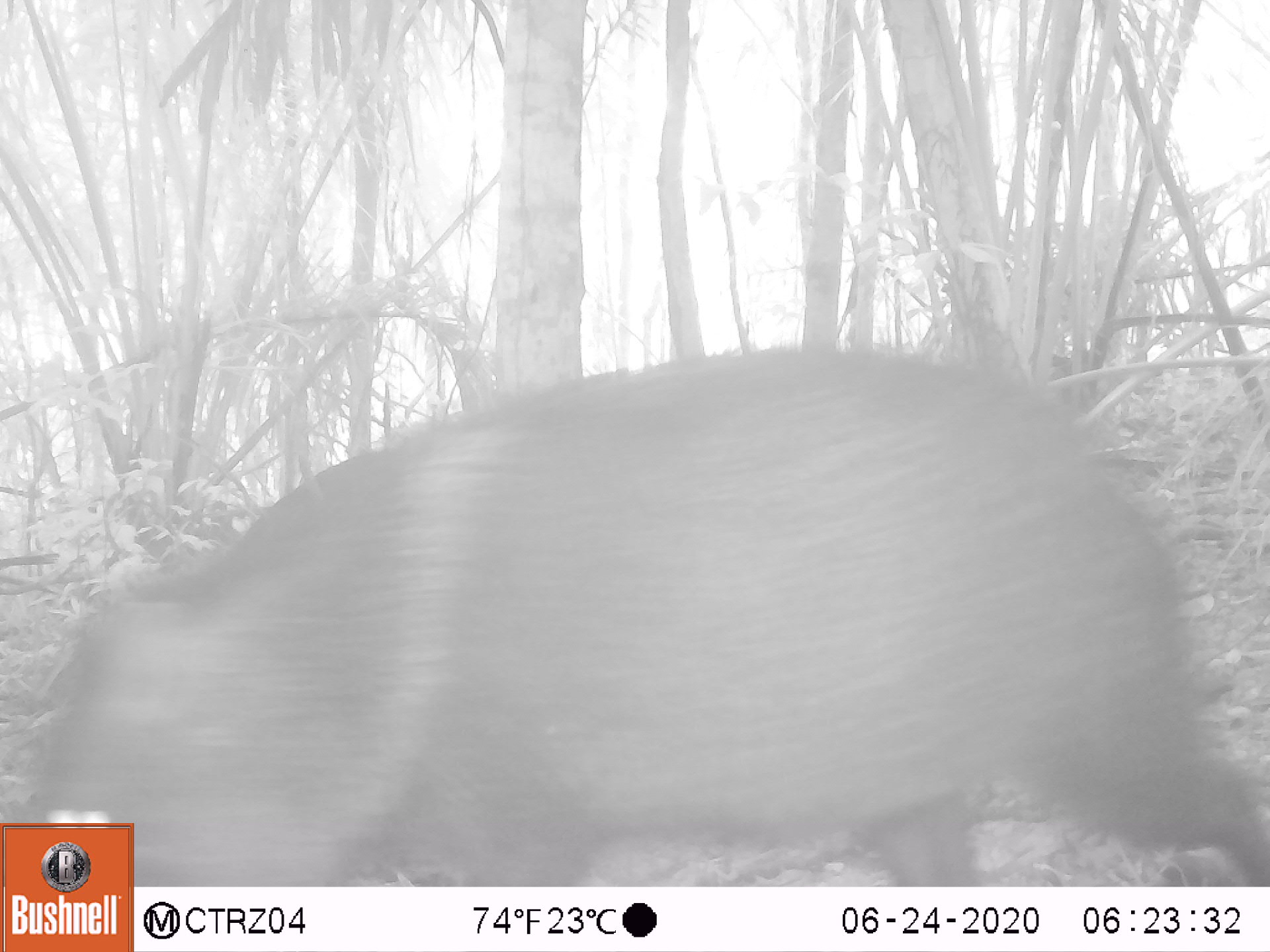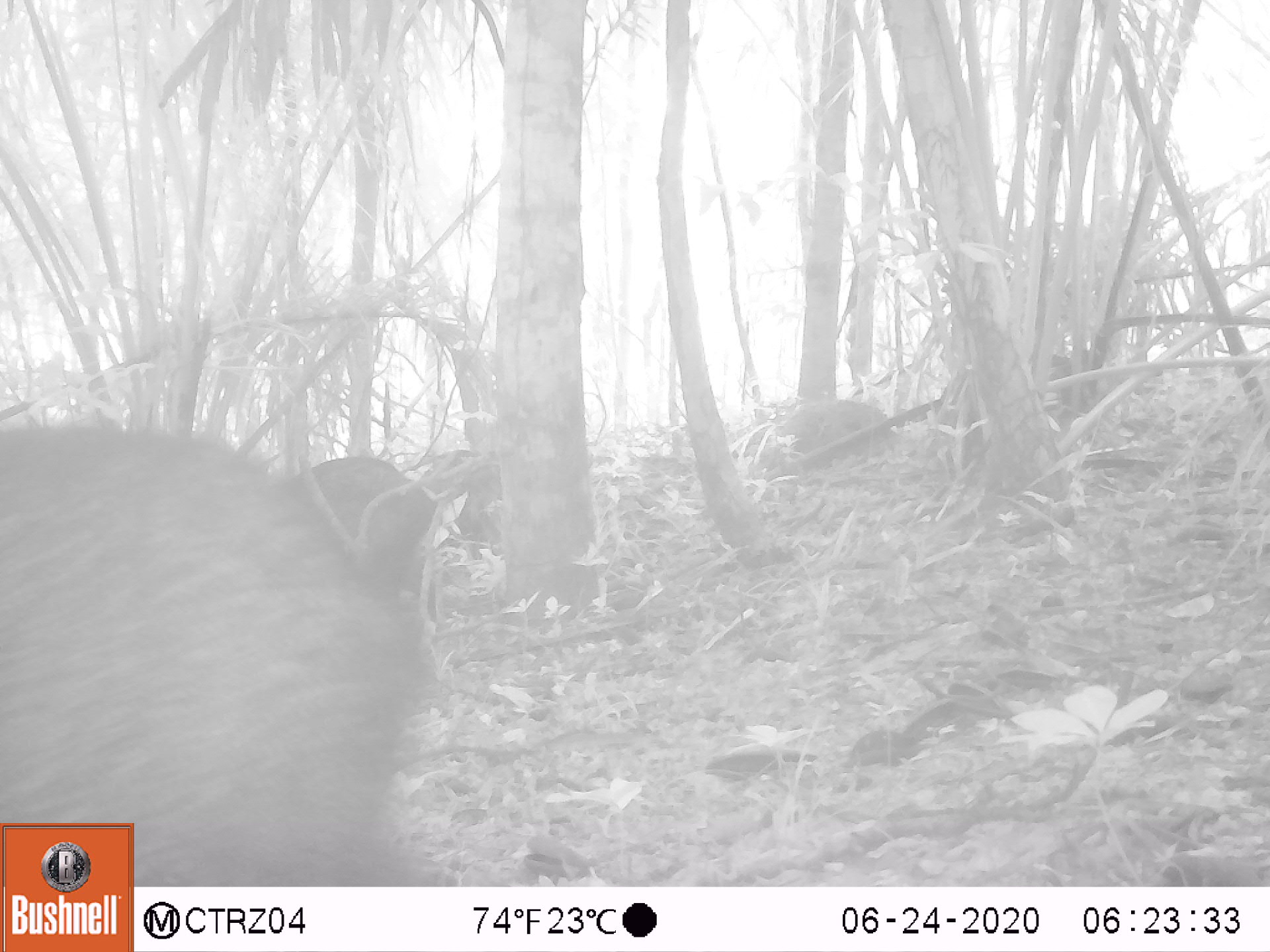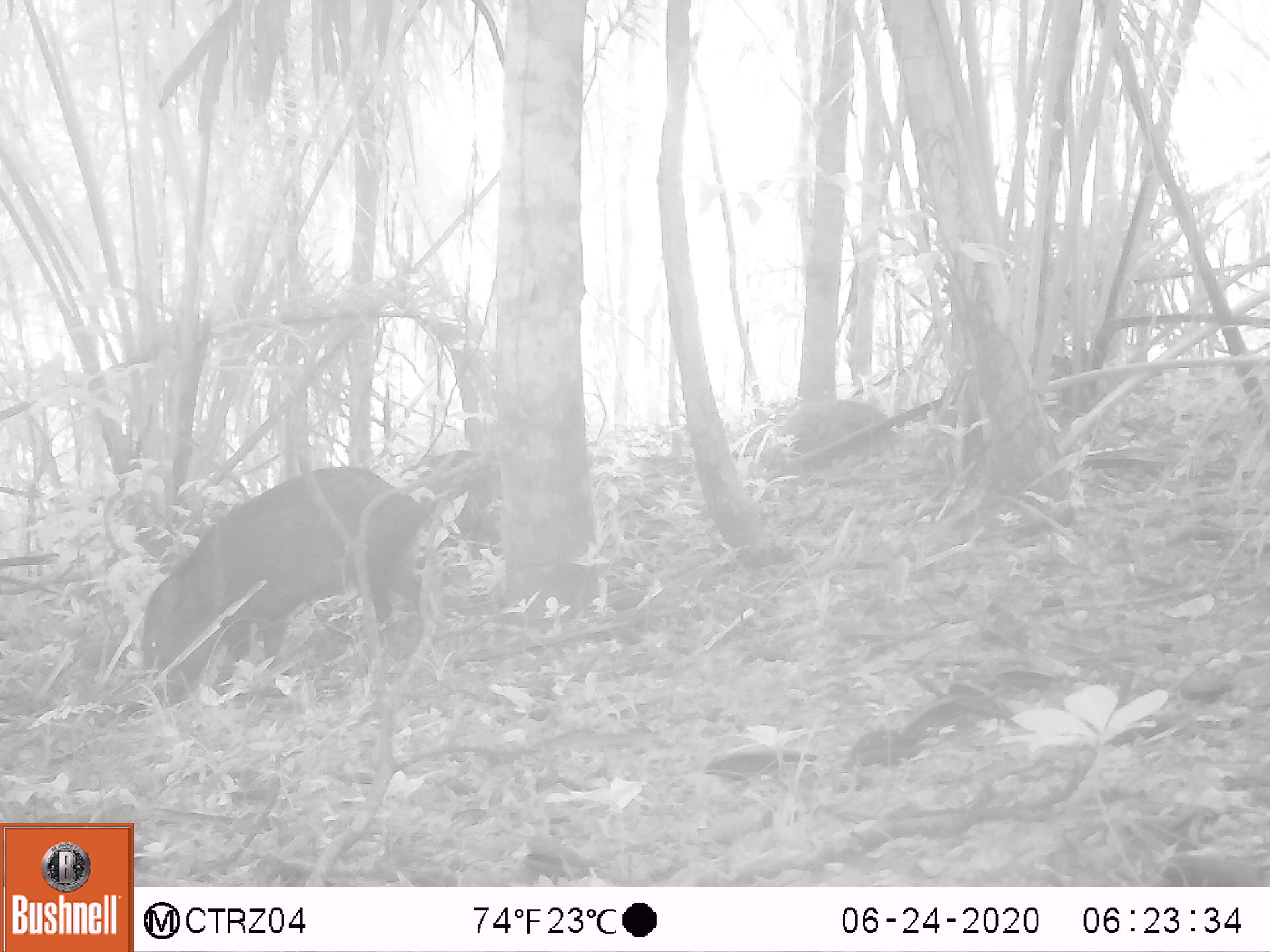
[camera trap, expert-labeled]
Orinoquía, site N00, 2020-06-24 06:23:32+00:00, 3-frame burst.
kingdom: Animalia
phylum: Chordata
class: Mammalia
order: Artiodactyla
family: Tayassuidae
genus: Pecari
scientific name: Pecari tajacu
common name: collared peccary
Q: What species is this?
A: Collared peccary (Pecari tajacu).